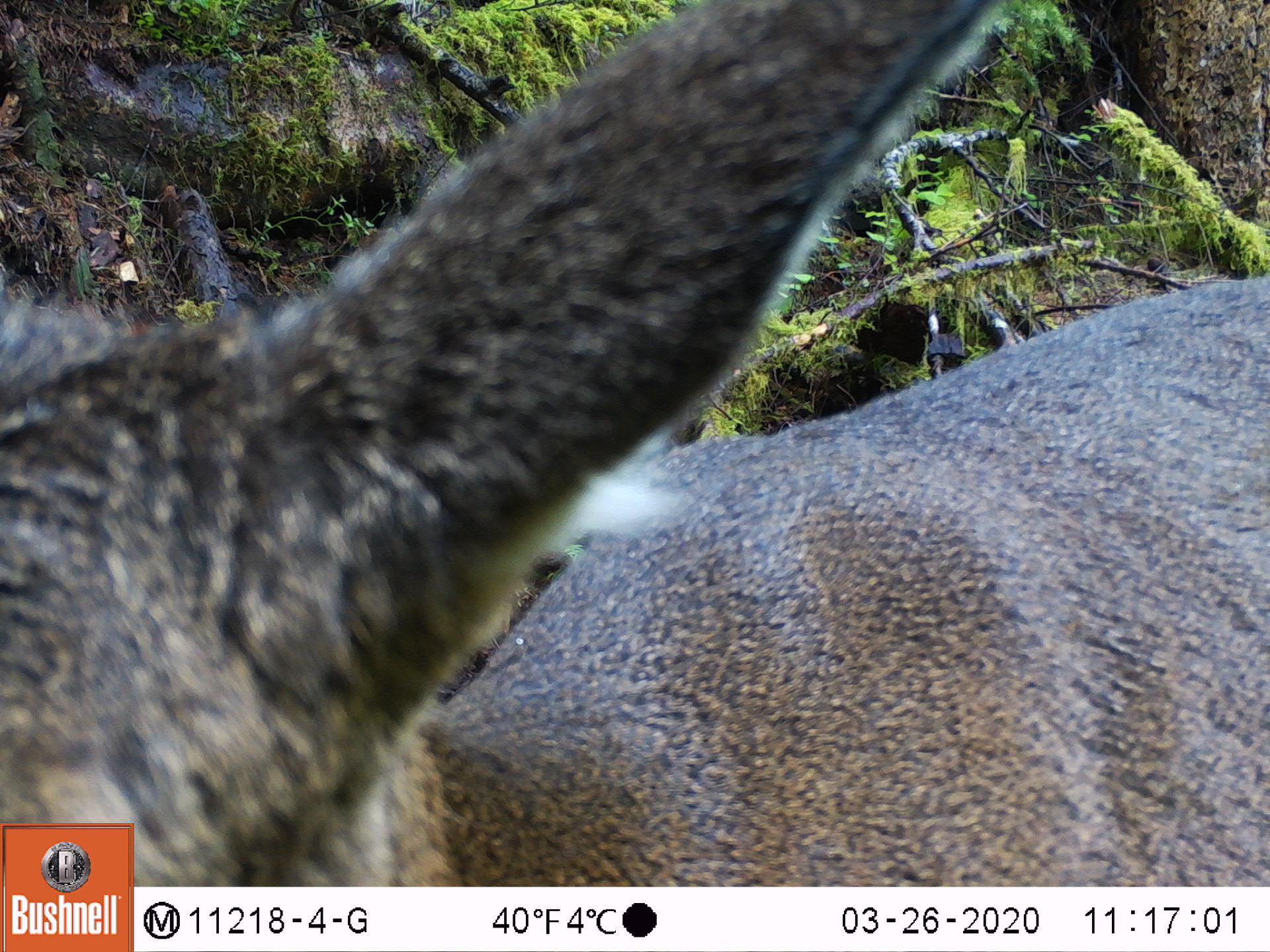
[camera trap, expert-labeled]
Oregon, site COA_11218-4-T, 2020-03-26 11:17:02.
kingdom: Animalia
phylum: Chordata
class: Mammalia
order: Artiodactyla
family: Cervidae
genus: Odocoileus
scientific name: Odocoileus hemionus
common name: black-tailed deer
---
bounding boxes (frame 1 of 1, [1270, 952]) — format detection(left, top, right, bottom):
black-tailed deer: detection(5, 1, 1259, 812)